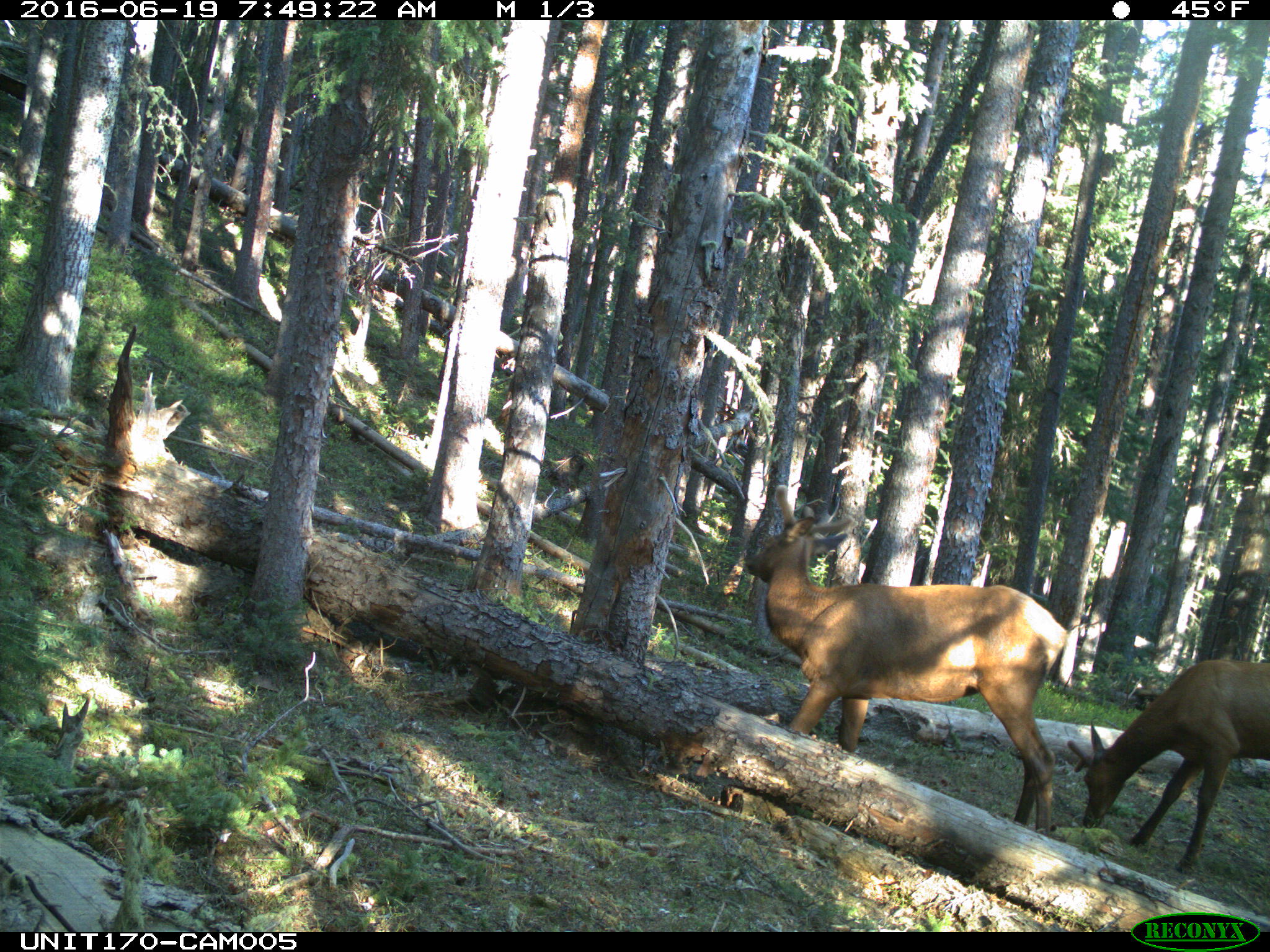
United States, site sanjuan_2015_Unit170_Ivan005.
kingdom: Animalia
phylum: Chordata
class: Mammalia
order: Artiodactyla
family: Cervidae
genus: Cervus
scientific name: Cervus elaphus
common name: red deer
Cervus elaphus (red deer).